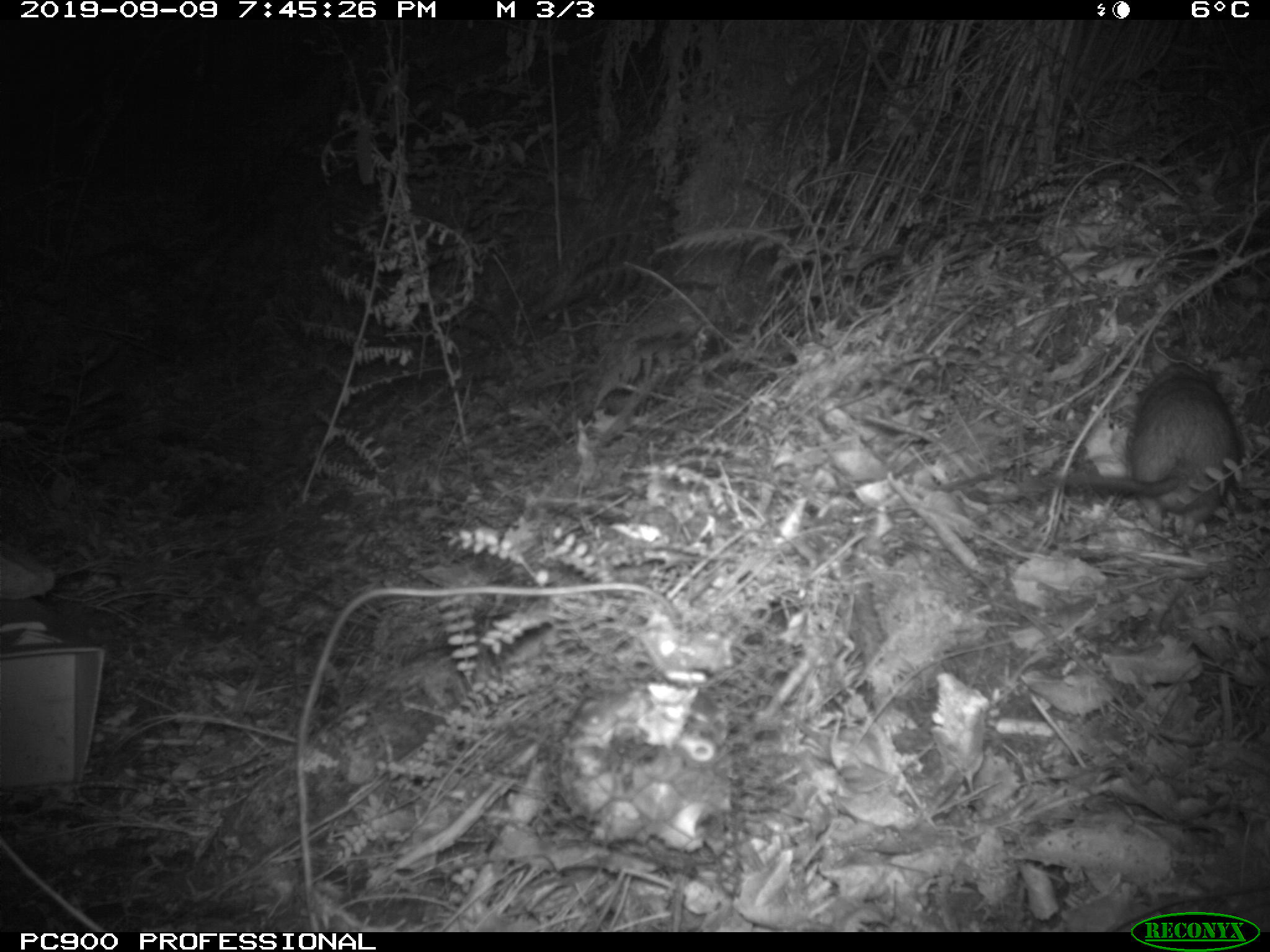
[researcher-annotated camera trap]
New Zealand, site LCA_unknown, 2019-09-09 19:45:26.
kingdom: Animalia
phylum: Chordata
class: Mammalia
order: Rodentia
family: Muridae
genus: Rattus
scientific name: Rattus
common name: rat